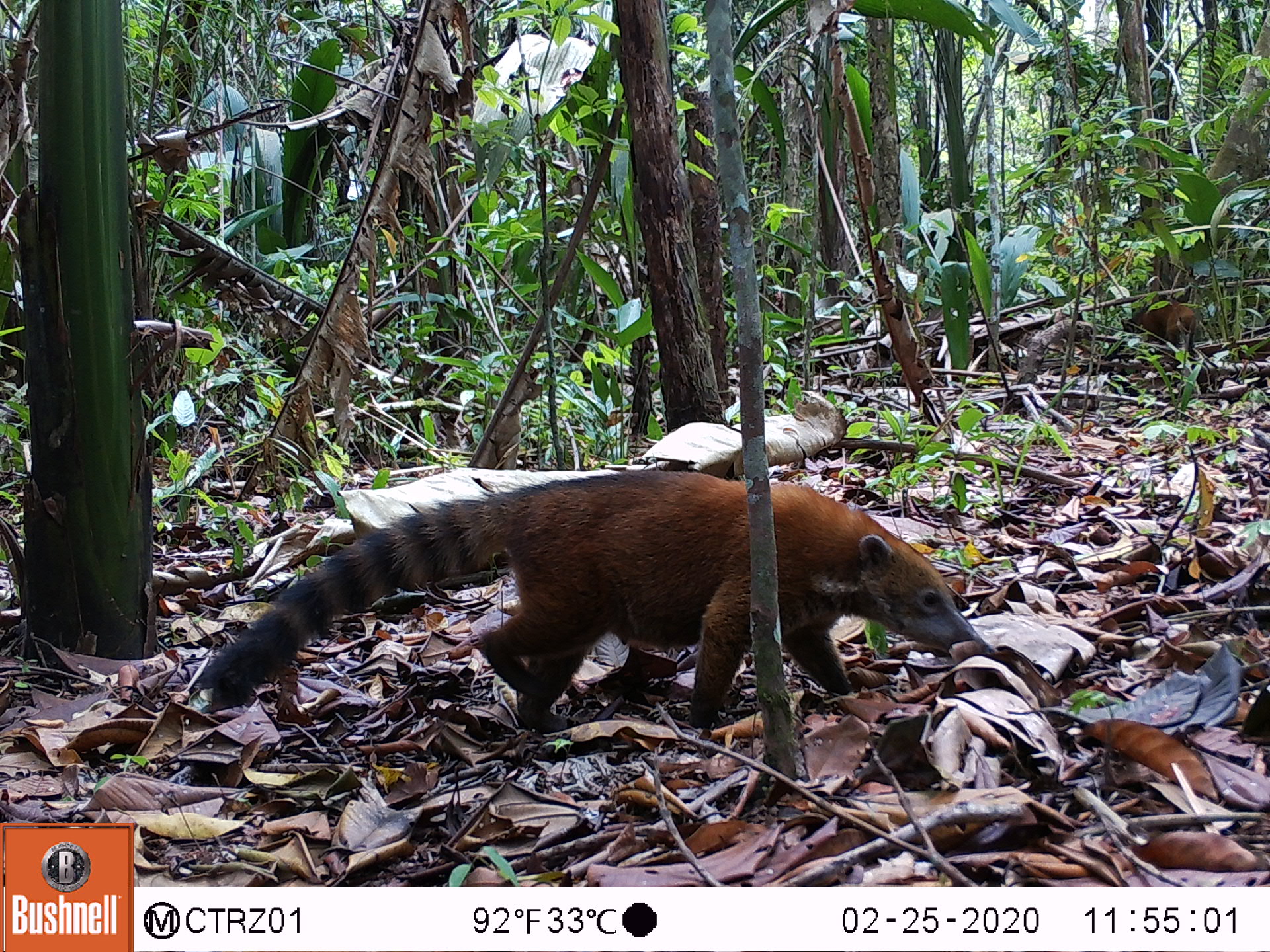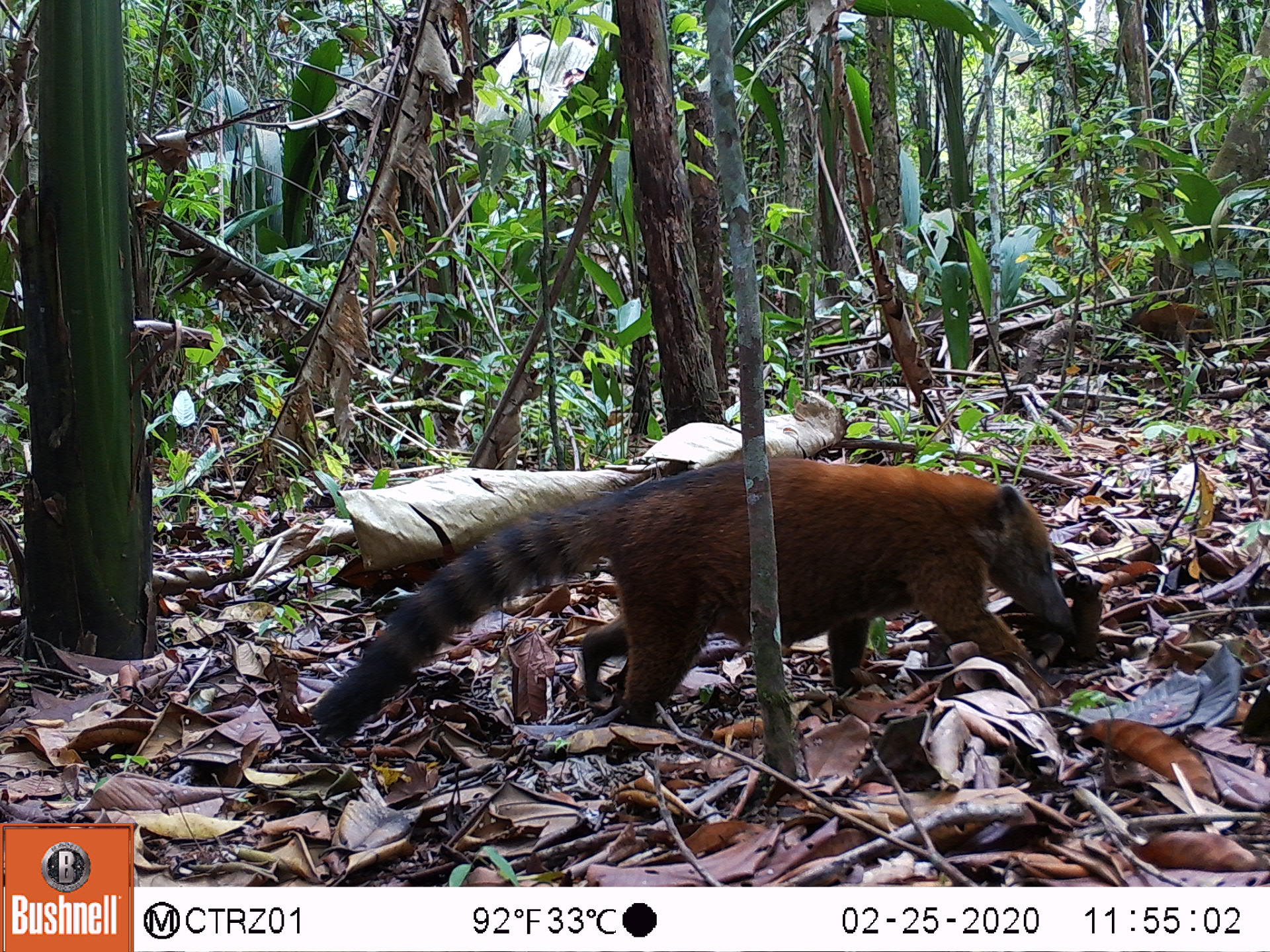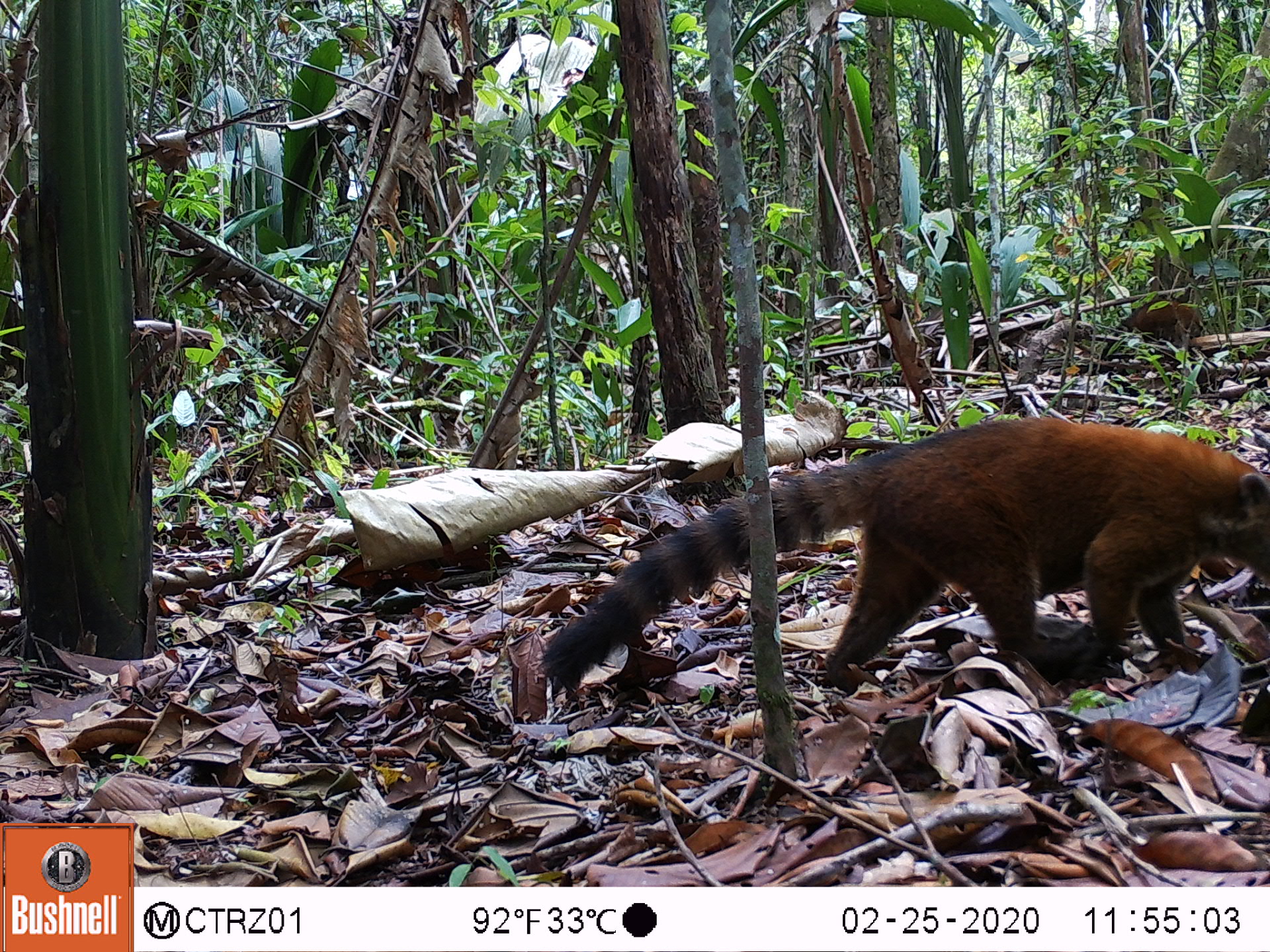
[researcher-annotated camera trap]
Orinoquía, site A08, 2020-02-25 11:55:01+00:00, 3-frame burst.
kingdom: Animalia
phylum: Chordata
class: Mammalia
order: Carnivora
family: Procyonidae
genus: Nasua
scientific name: Nasua nasua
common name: south american coati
South american coati (Nasua nasua).